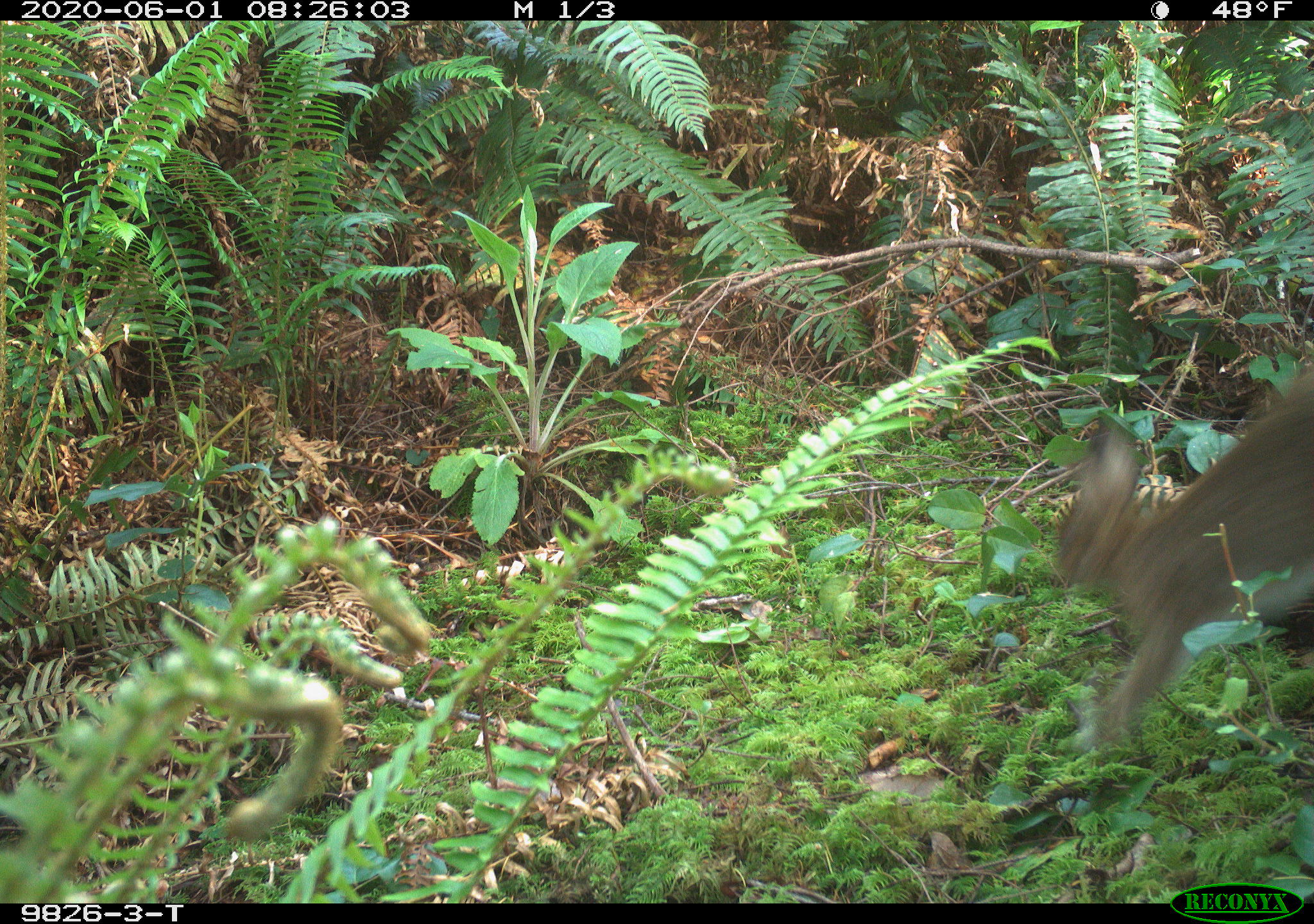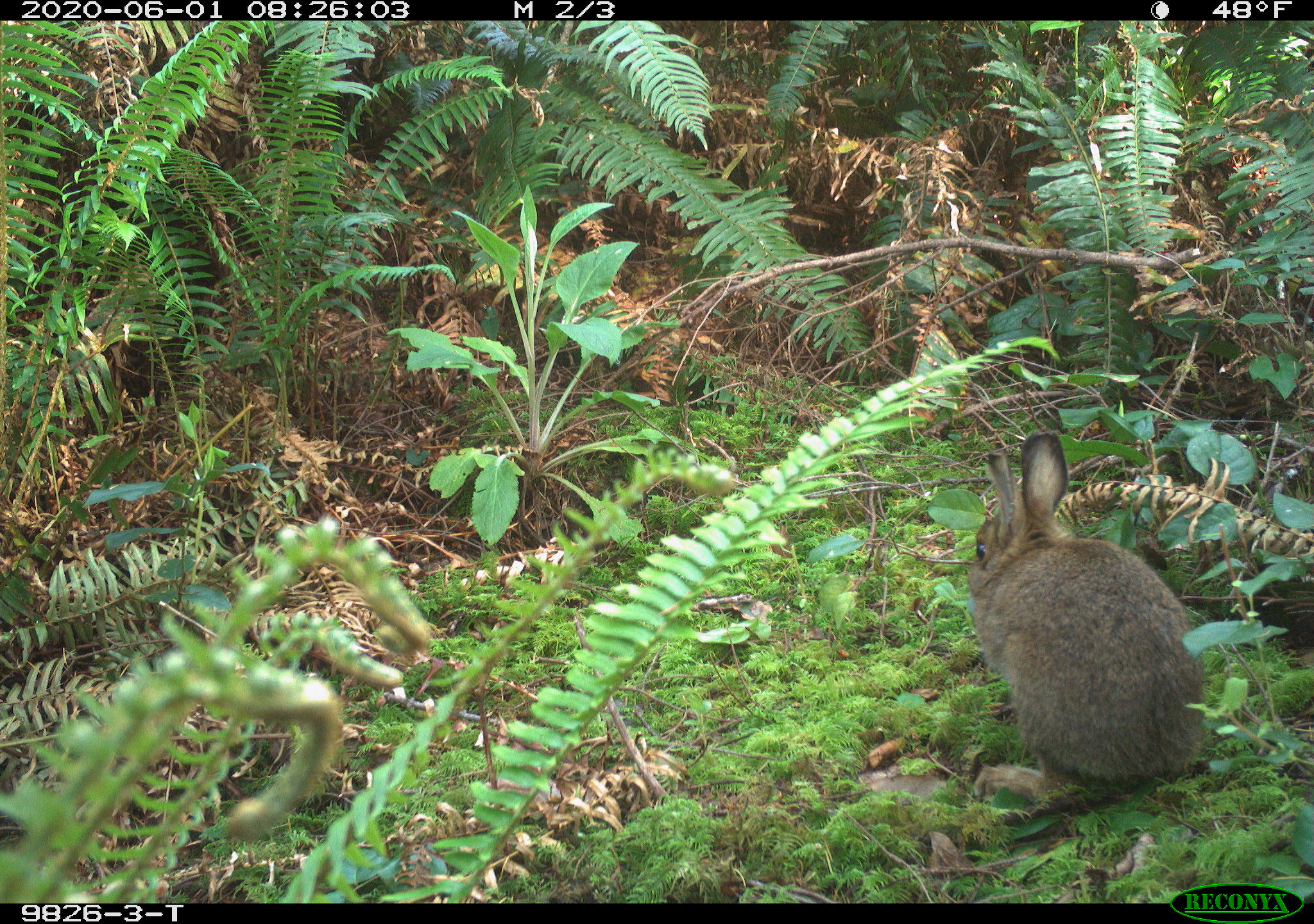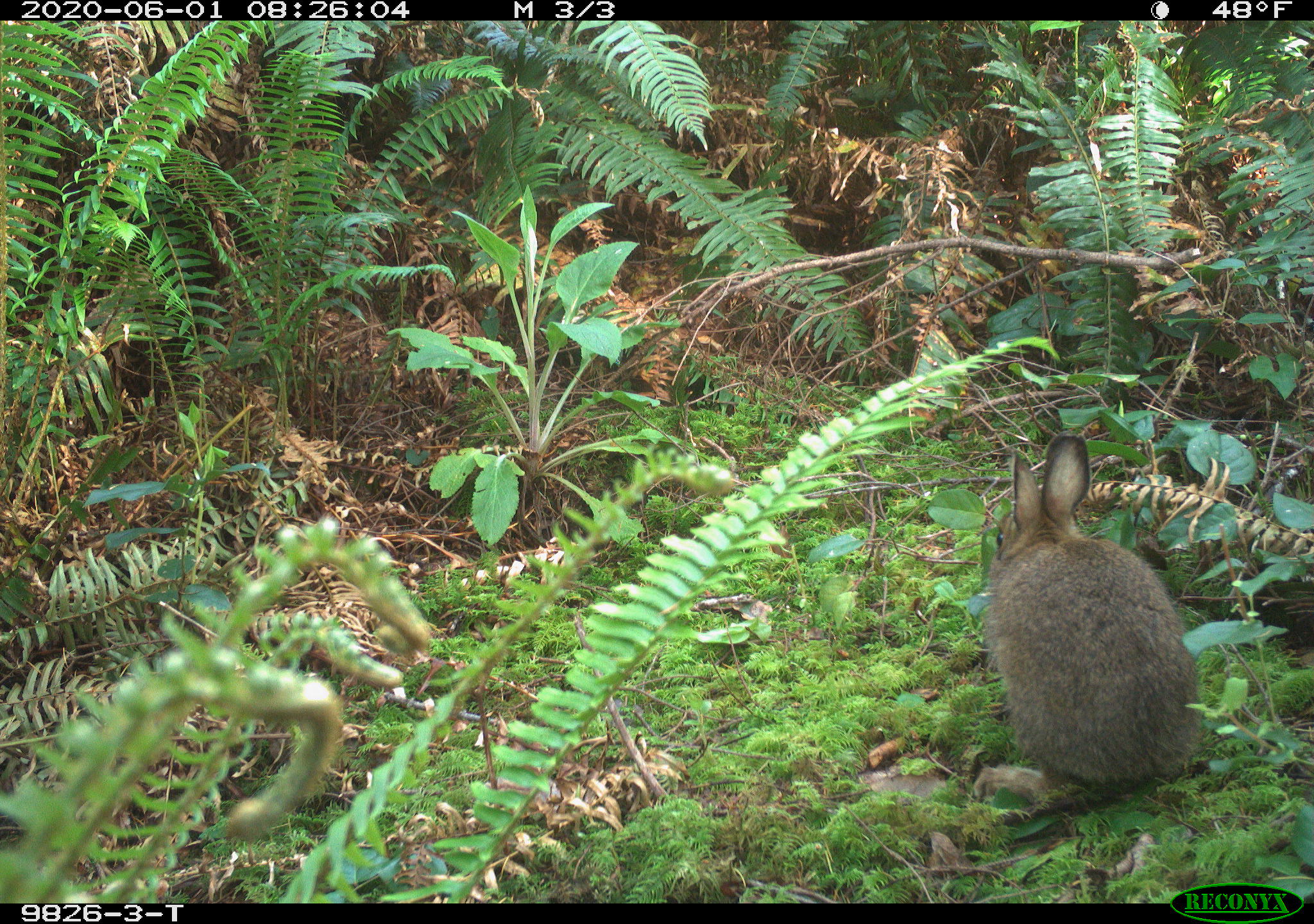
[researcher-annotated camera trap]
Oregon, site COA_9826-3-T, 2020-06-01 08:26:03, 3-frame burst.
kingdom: Animalia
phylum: Chordata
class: Mammalia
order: Lagomorpha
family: Leporidae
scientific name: Leporidae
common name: hares and rabbits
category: leporidae family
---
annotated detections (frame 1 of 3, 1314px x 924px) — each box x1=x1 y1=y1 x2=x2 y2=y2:
leporidae family: x1=1047 y1=377 x2=1304 y2=738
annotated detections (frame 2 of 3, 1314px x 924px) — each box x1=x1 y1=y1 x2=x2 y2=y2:
leporidae family: x1=947 y1=431 x2=1213 y2=778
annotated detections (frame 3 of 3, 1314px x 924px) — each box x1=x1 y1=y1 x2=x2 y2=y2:
leporidae family: x1=968 y1=438 x2=1202 y2=792